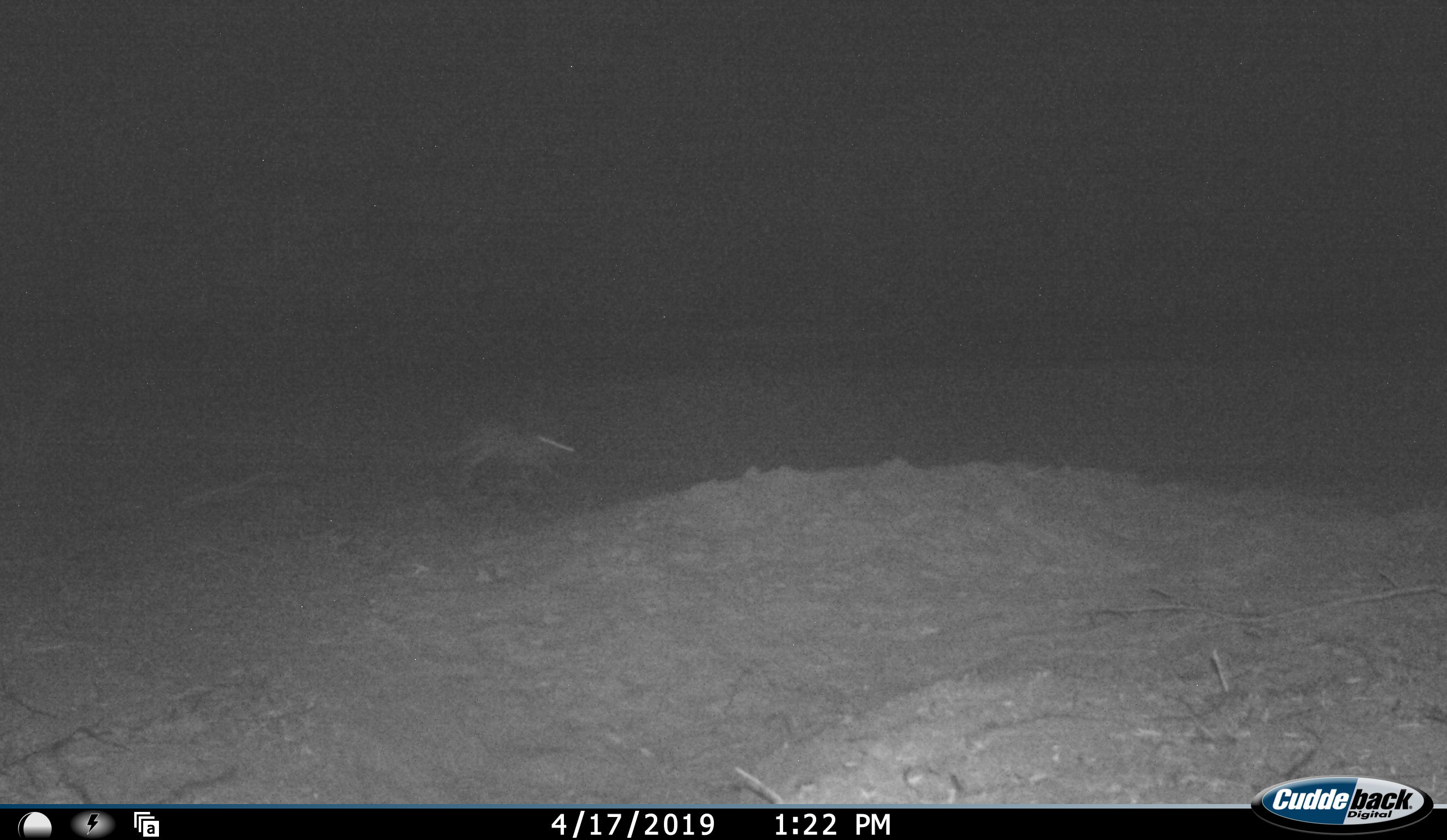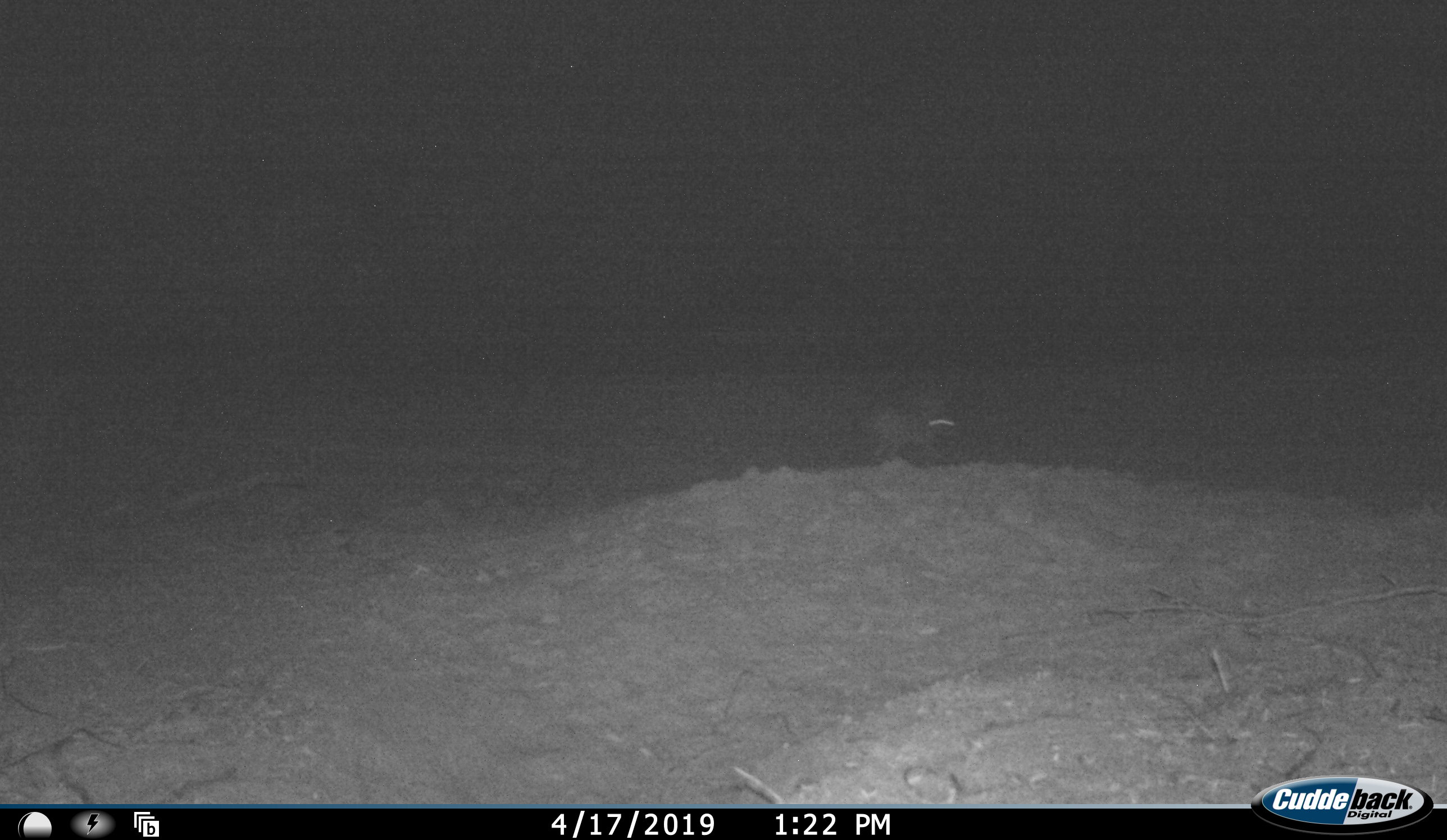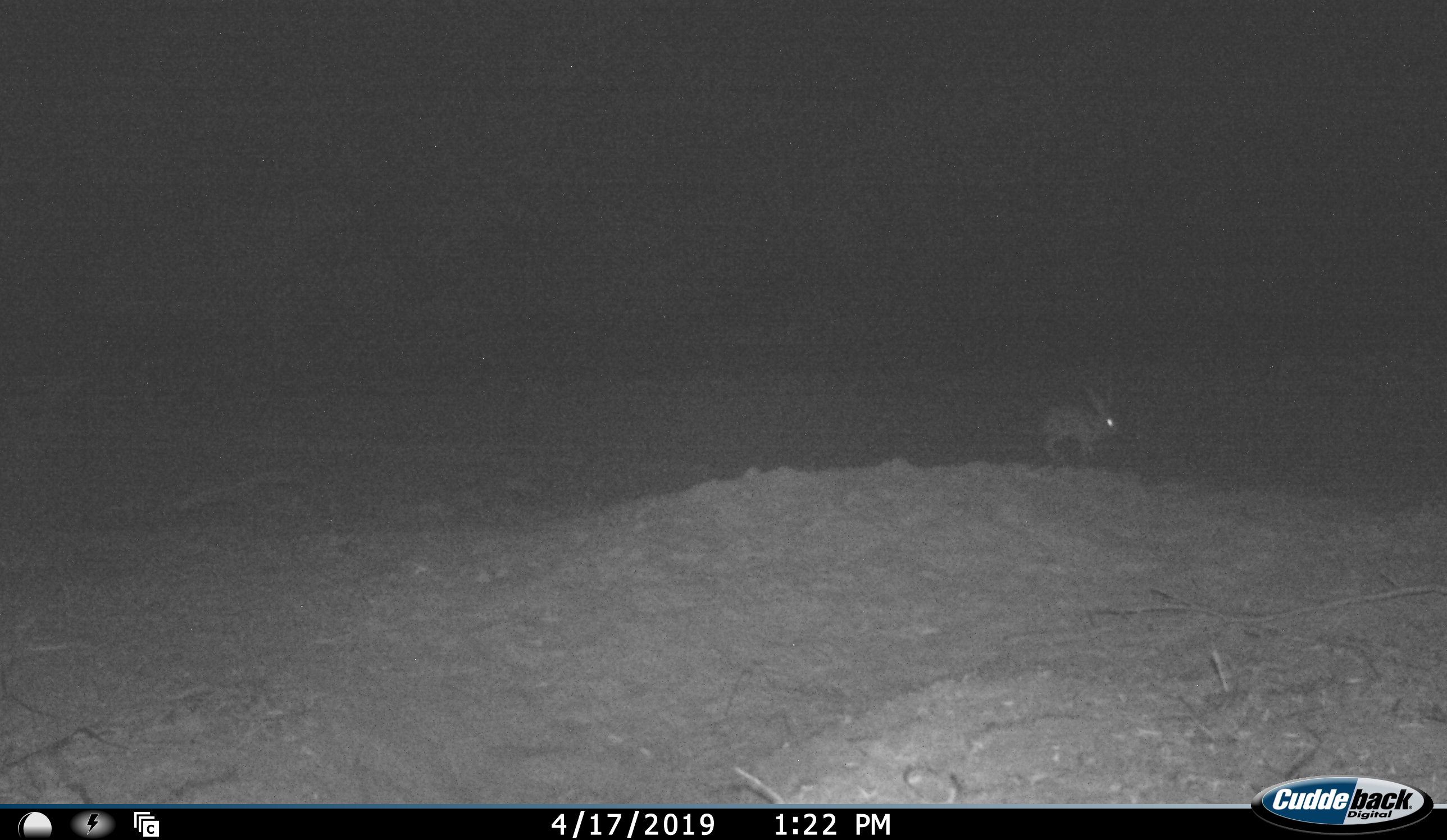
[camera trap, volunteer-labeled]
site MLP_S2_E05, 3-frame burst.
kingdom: Animalia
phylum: Chordata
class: Mammalia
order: Lagomorpha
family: Leporidae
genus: Lepus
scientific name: Lepus capensis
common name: cape hare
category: harecape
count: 1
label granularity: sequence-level